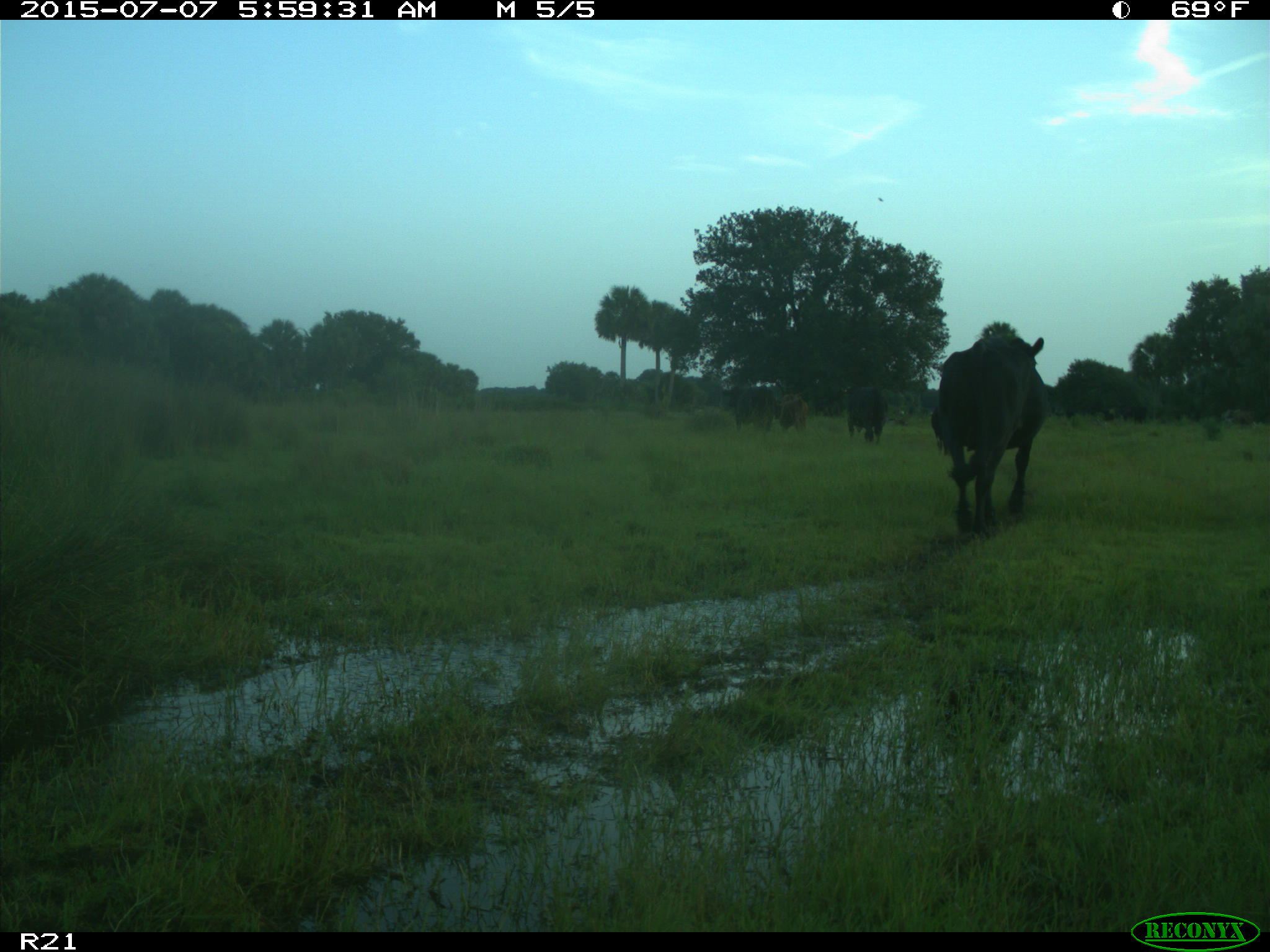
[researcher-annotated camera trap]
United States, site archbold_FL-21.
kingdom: Animalia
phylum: Chordata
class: Mammalia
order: Artiodactyla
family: Bovidae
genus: Bos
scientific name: Bos taurus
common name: domestic cow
Bos taurus (domestic cow).